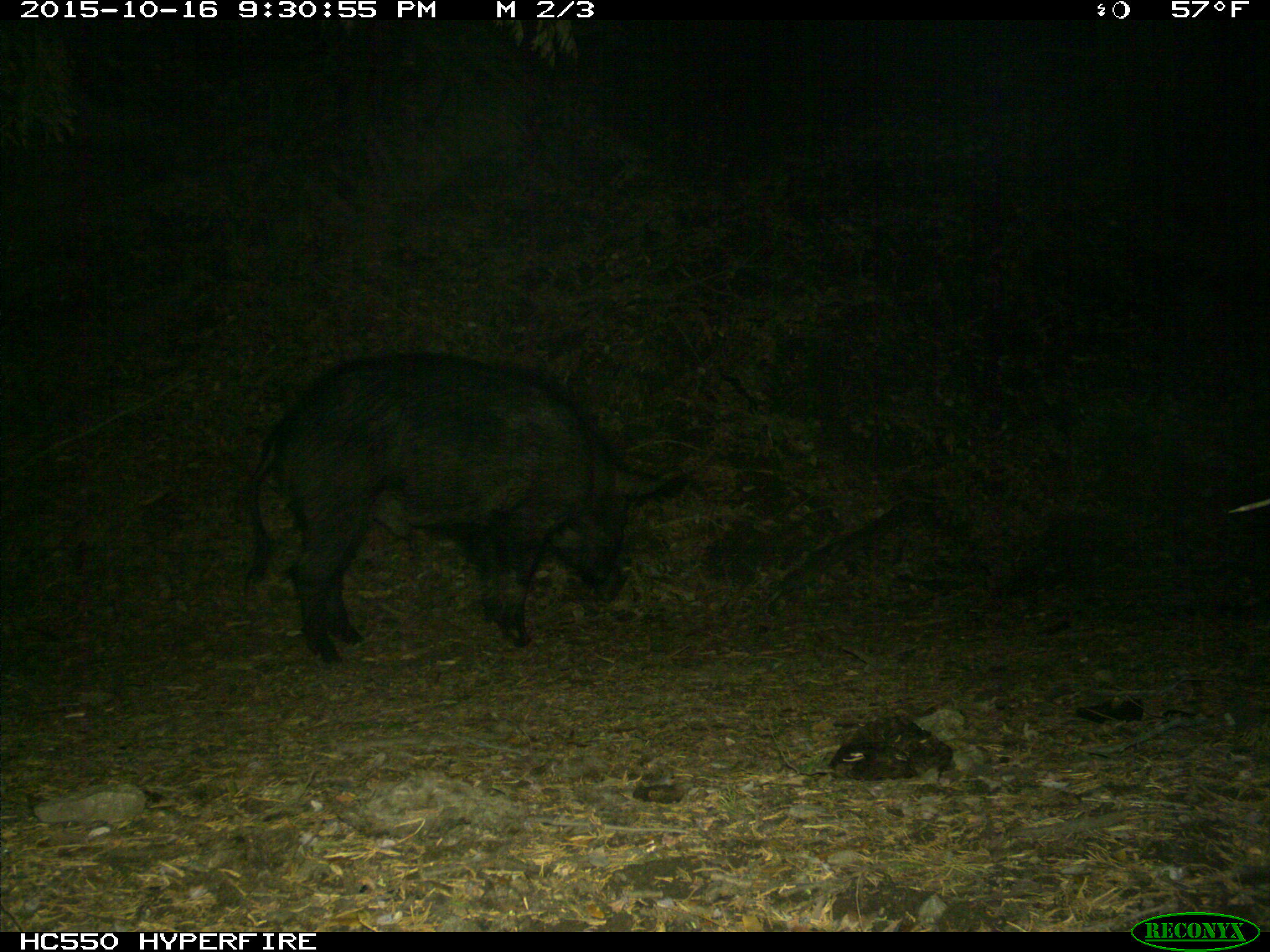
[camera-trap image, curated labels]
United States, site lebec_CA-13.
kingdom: Animalia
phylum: Chordata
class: Mammalia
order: Artiodactyla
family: Suidae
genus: Sus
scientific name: Sus scrofa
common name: wild boar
Sus scrofa (wild boar).